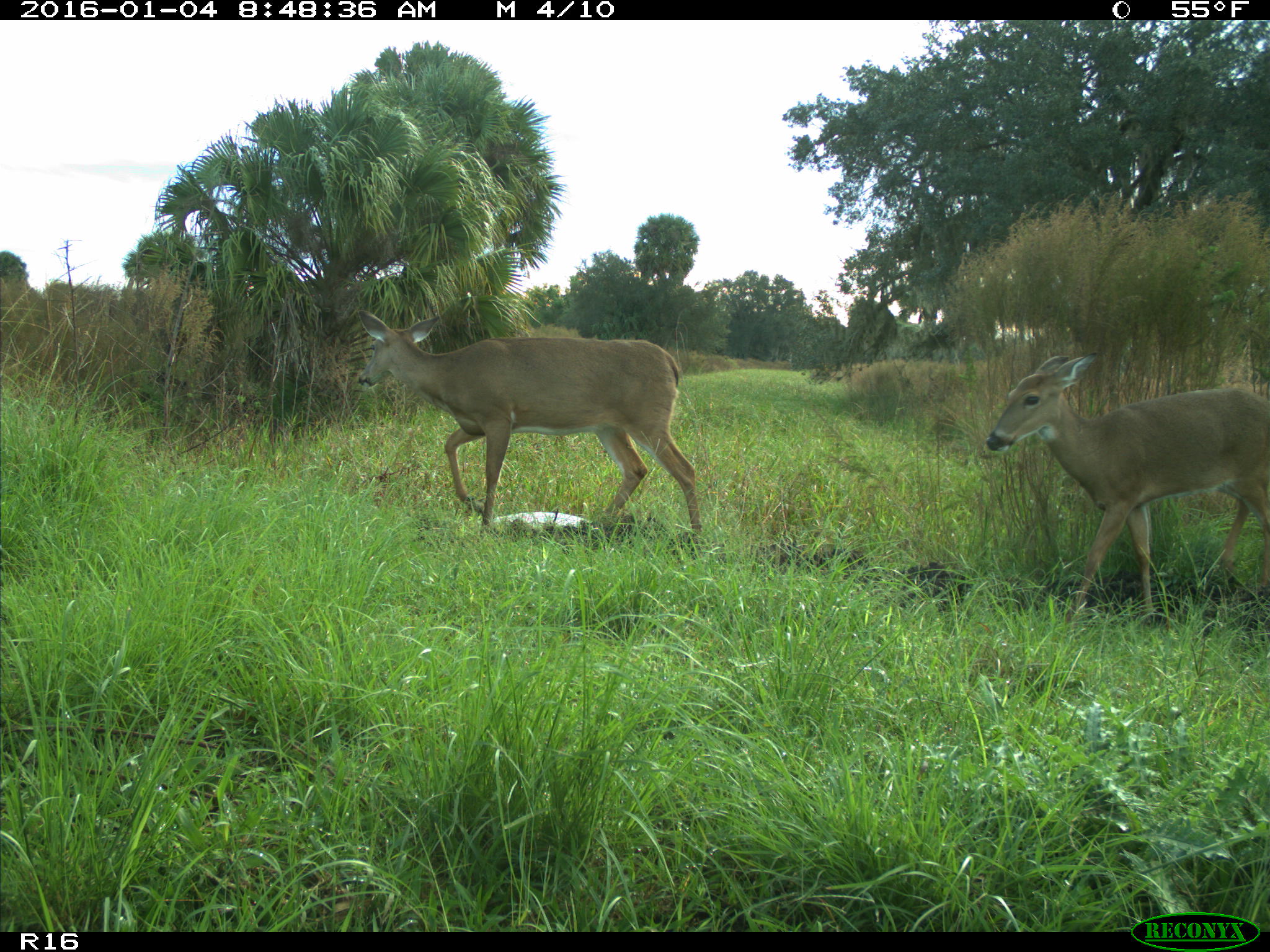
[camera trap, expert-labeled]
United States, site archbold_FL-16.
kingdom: Animalia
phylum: Chordata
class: Mammalia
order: Artiodactyla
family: Cervidae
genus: Odocoileus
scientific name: Odocoileus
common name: deer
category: unidentified deer